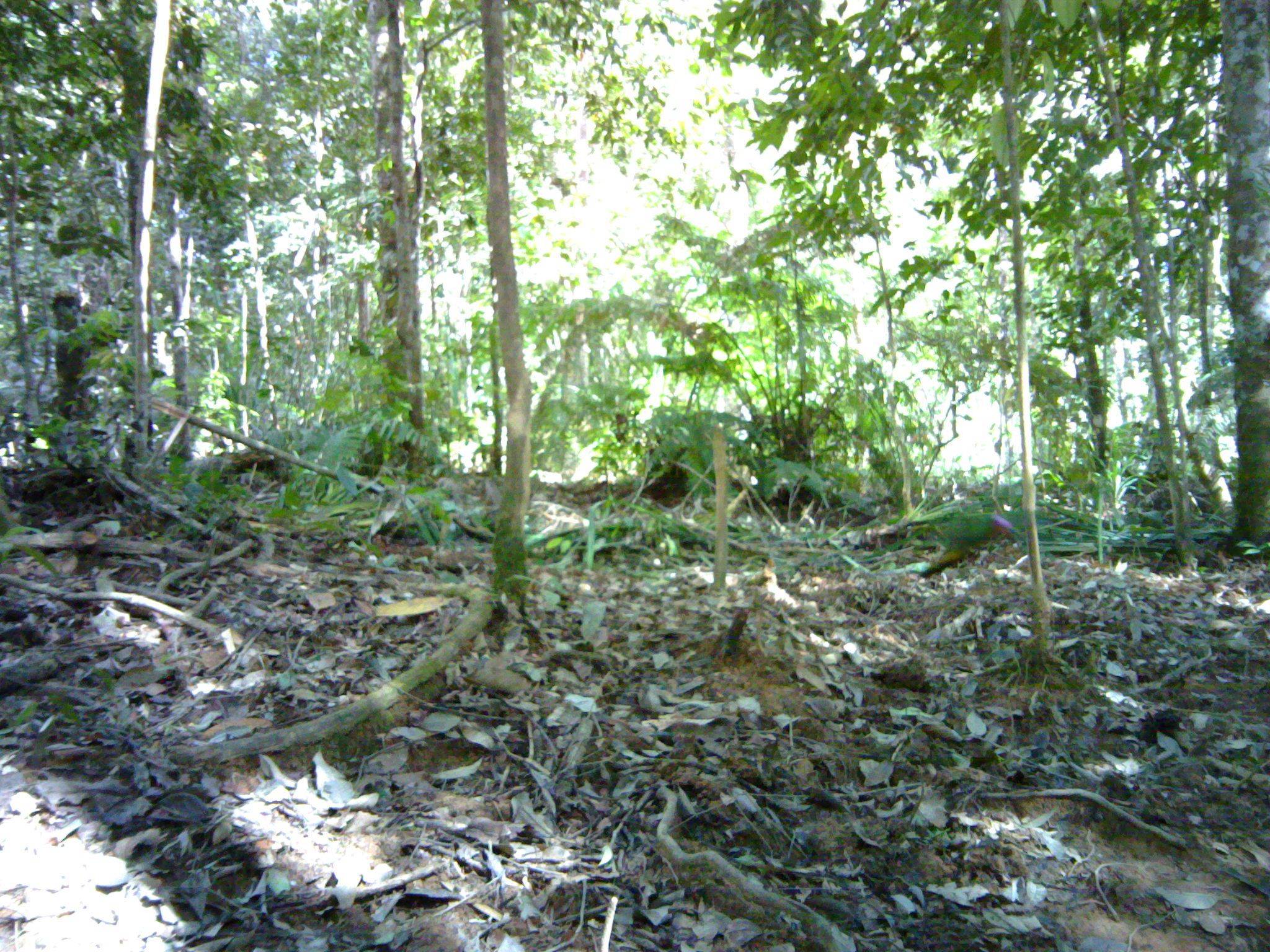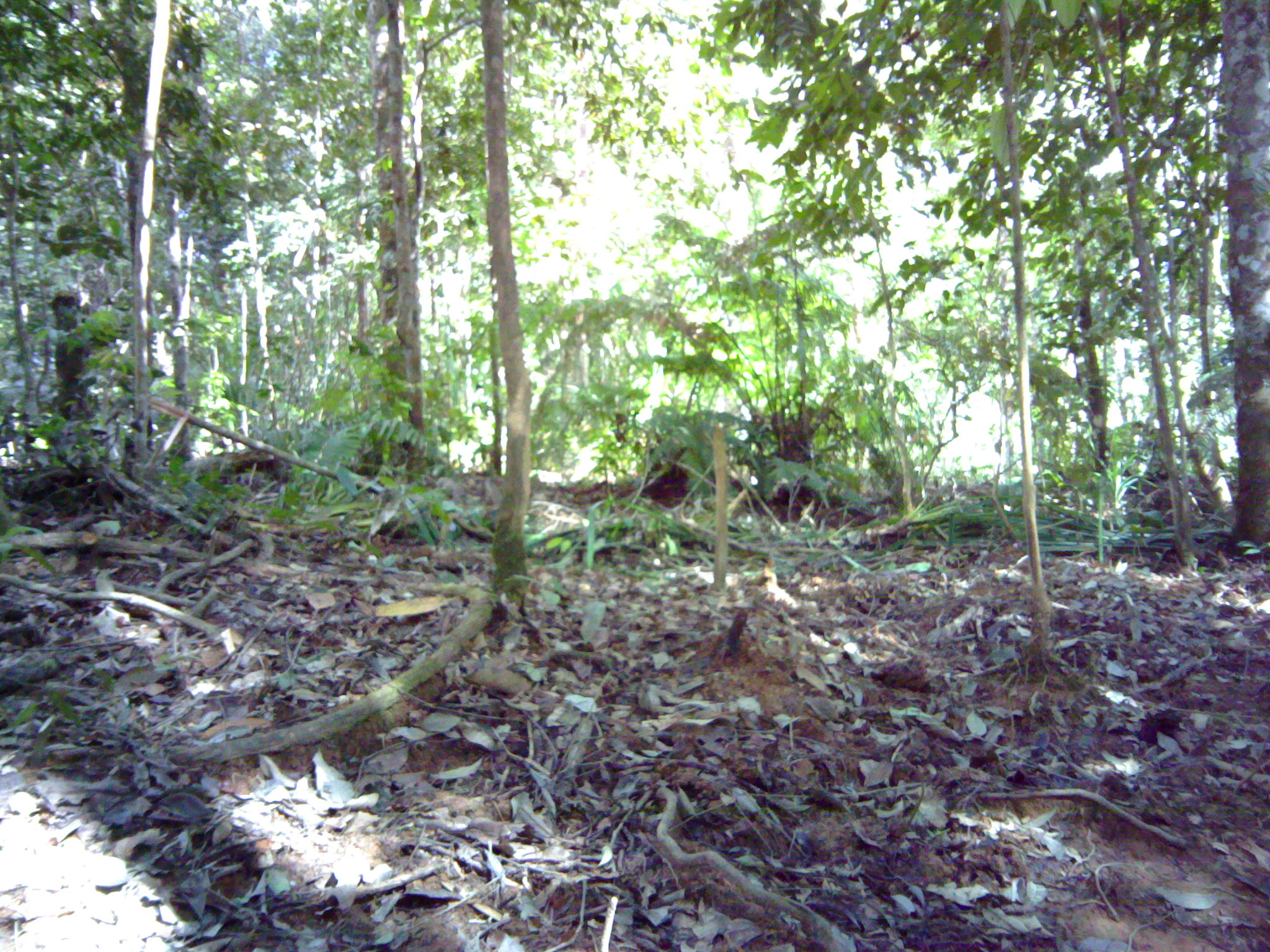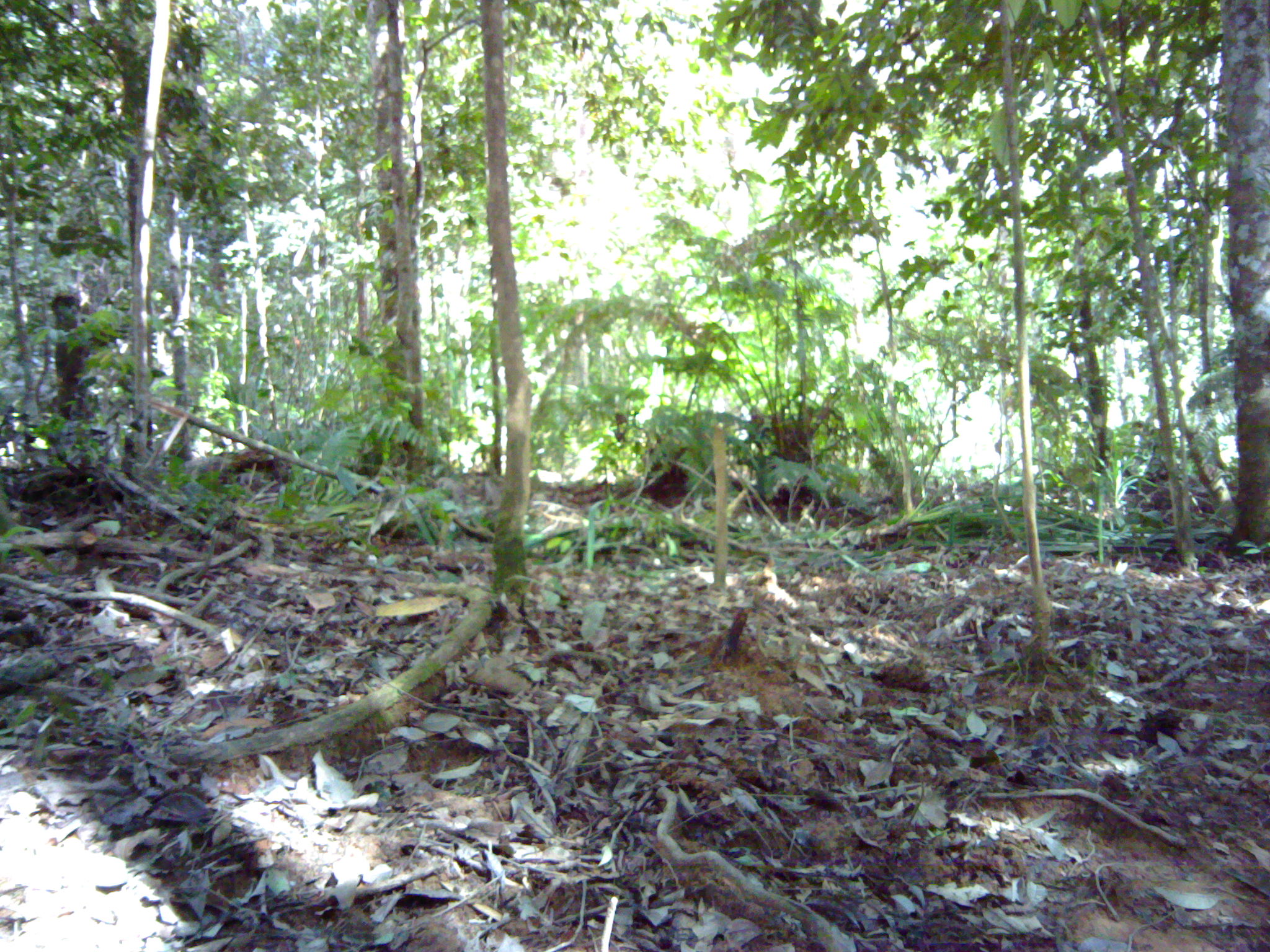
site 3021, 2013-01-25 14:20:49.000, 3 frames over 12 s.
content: unidentified animal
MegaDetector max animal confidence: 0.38